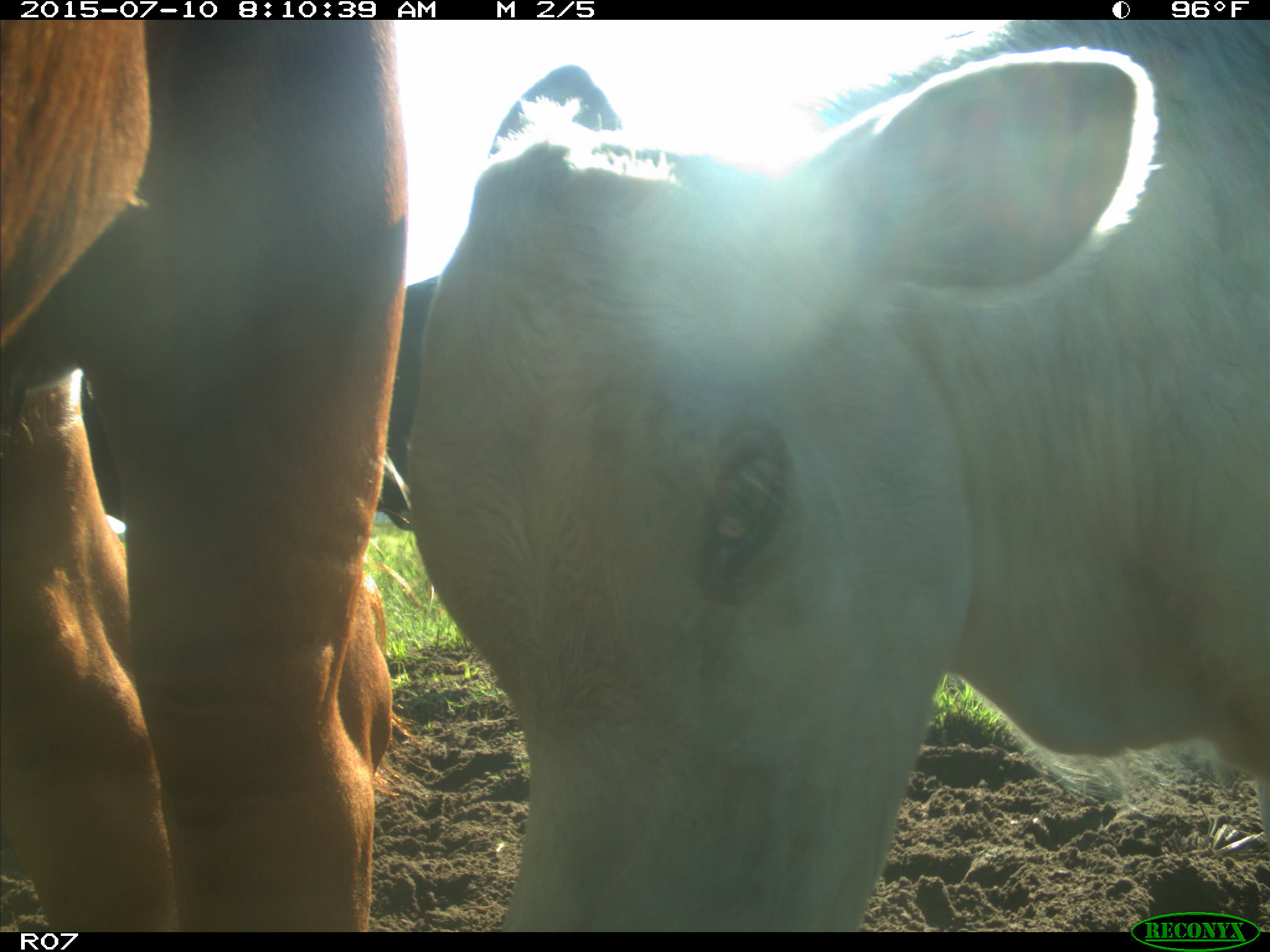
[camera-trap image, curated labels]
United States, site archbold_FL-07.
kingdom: Animalia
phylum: Chordata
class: Mammalia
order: Artiodactyla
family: Bovidae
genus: Bos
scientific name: Bos taurus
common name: domestic cow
Bos taurus (domestic cow).